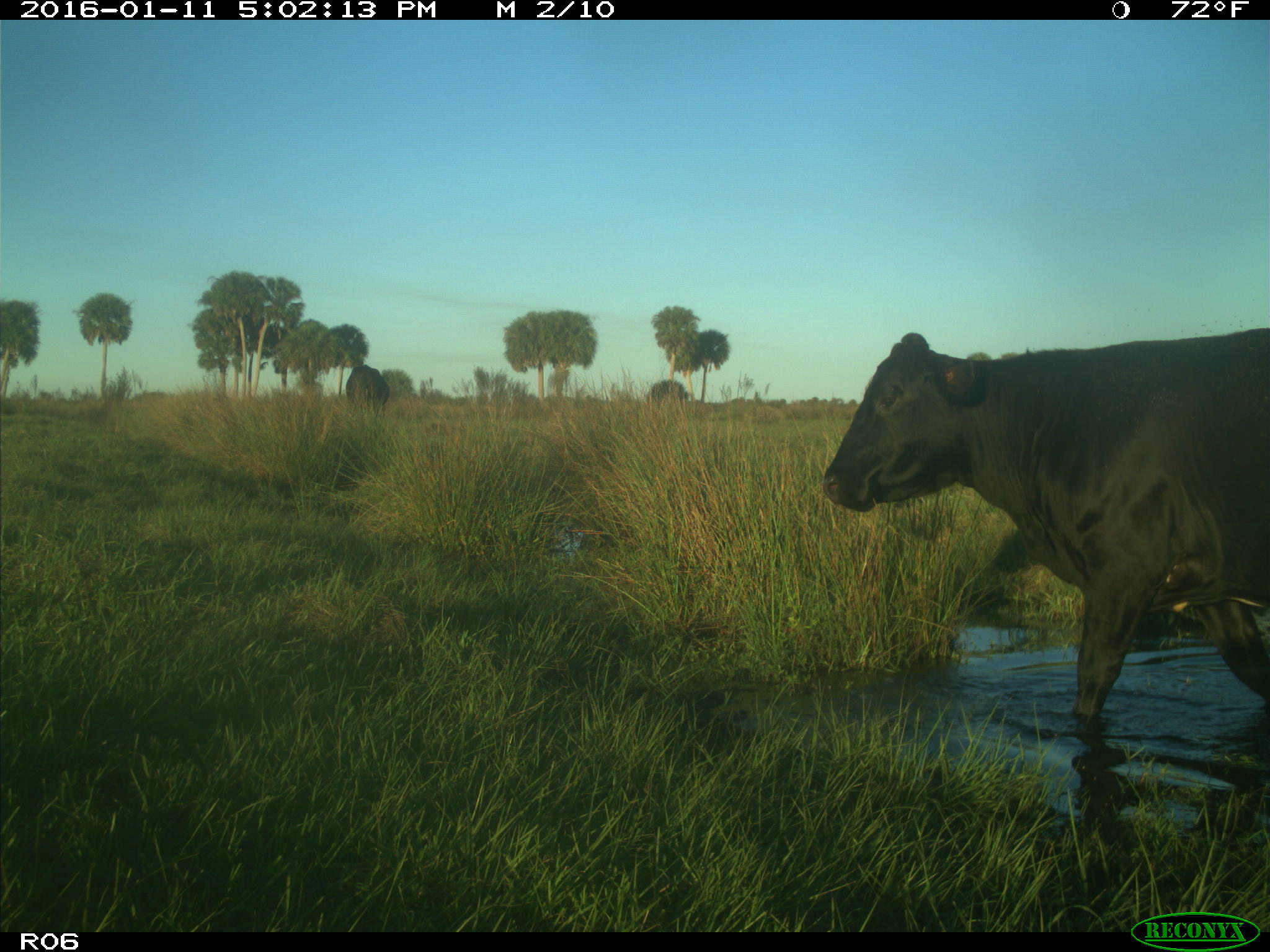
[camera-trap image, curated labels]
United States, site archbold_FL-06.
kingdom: Animalia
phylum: Chordata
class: Mammalia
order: Artiodactyla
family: Bovidae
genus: Bos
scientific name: Bos taurus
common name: domestic cow